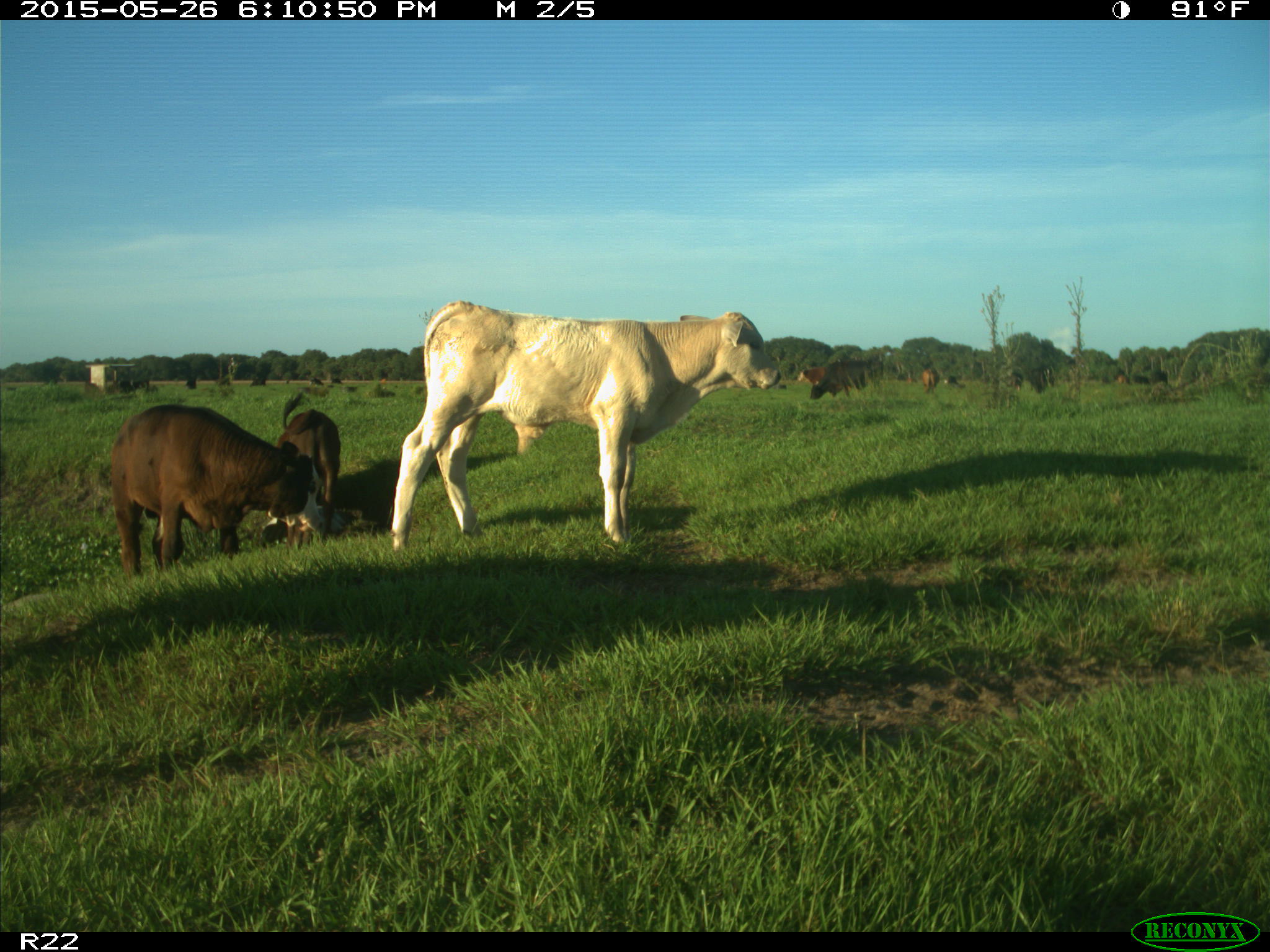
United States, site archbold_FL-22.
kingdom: Animalia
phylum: Chordata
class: Mammalia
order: Artiodactyla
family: Bovidae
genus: Bos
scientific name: Bos taurus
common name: domestic cow